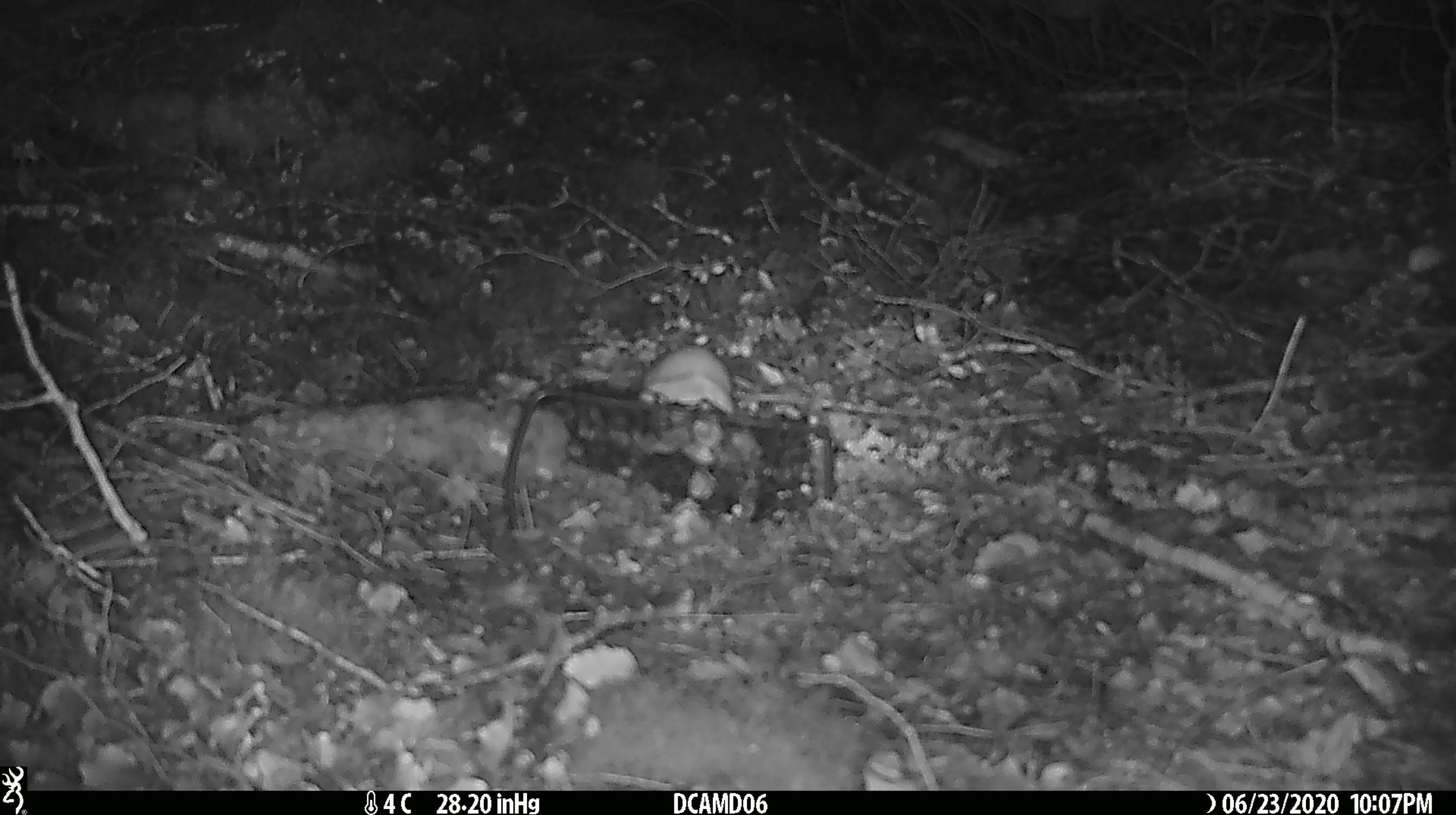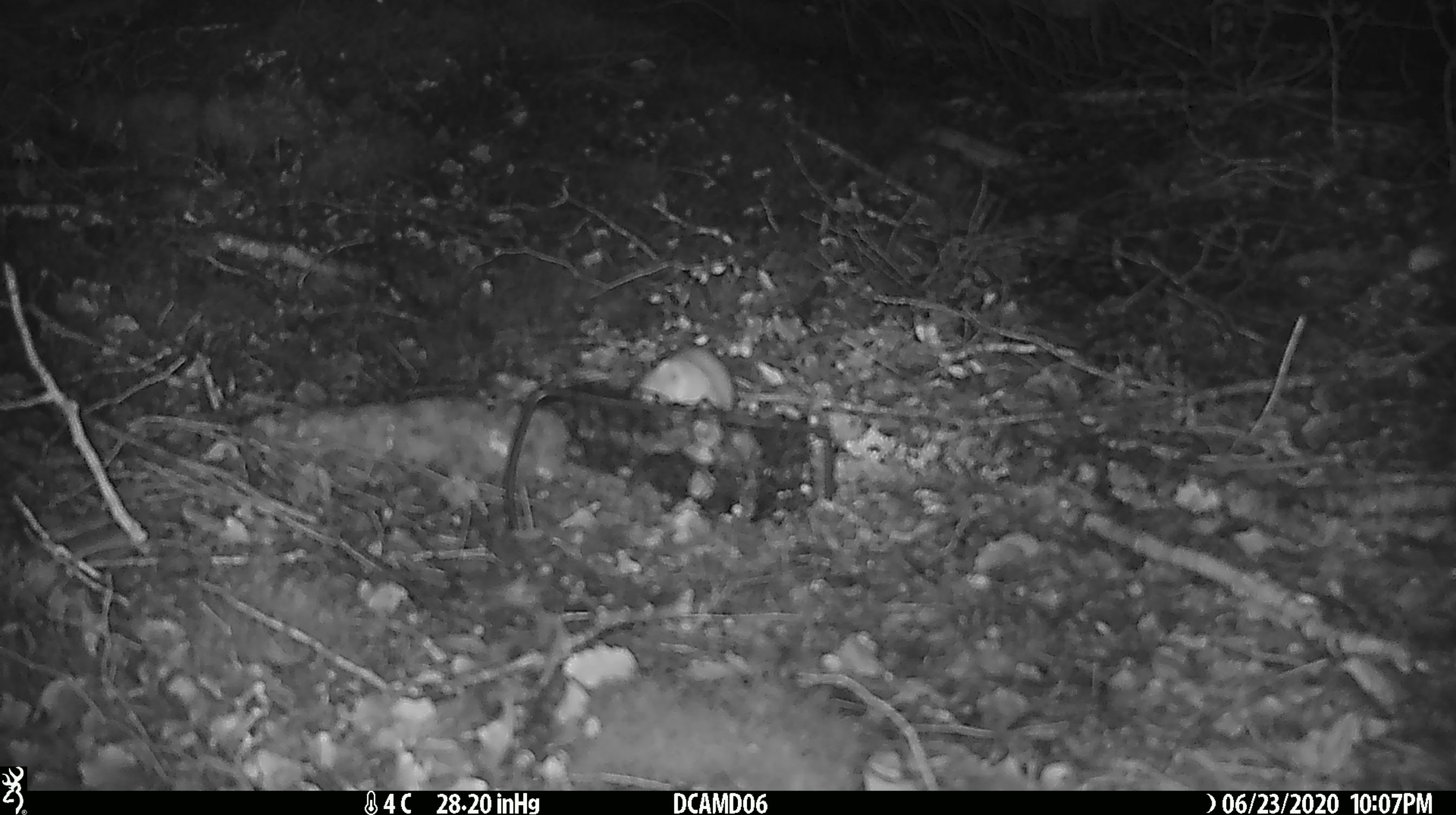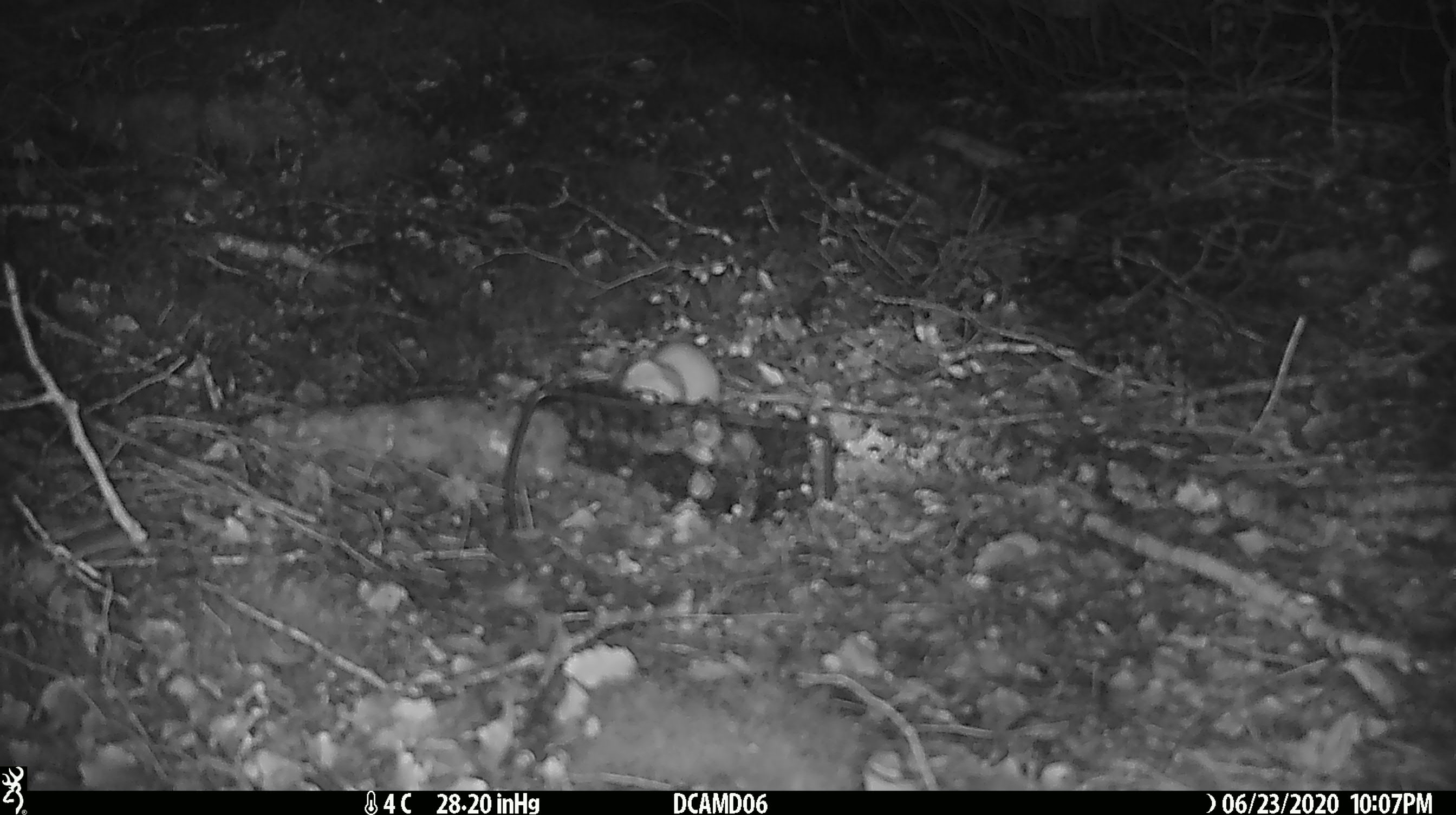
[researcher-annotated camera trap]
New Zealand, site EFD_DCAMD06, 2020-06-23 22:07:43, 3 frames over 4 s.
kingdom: Animalia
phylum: Chordata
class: Mammalia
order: Carnivora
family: Mustelidae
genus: Mustela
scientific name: Mustela nivalis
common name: least weasel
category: weasel